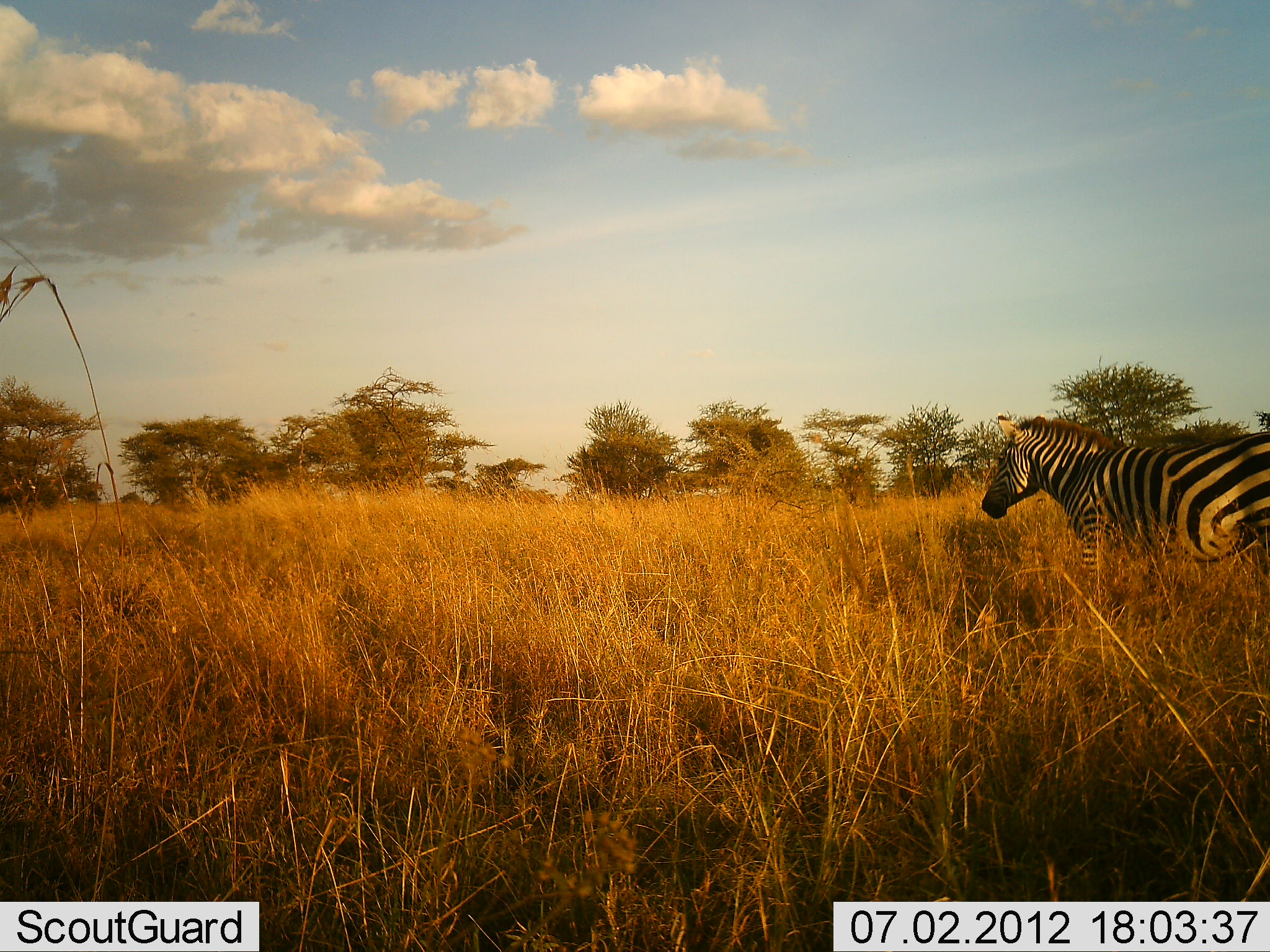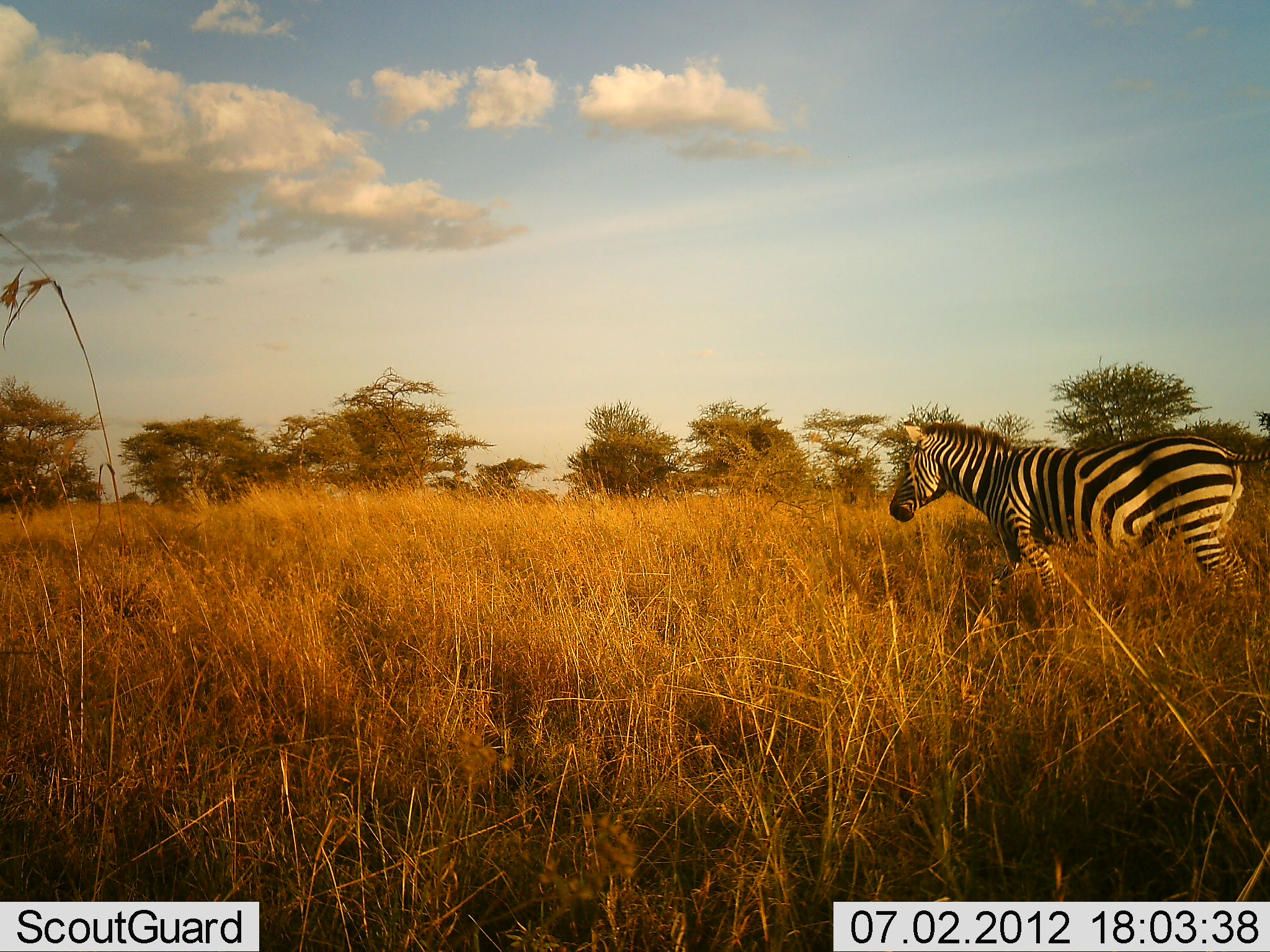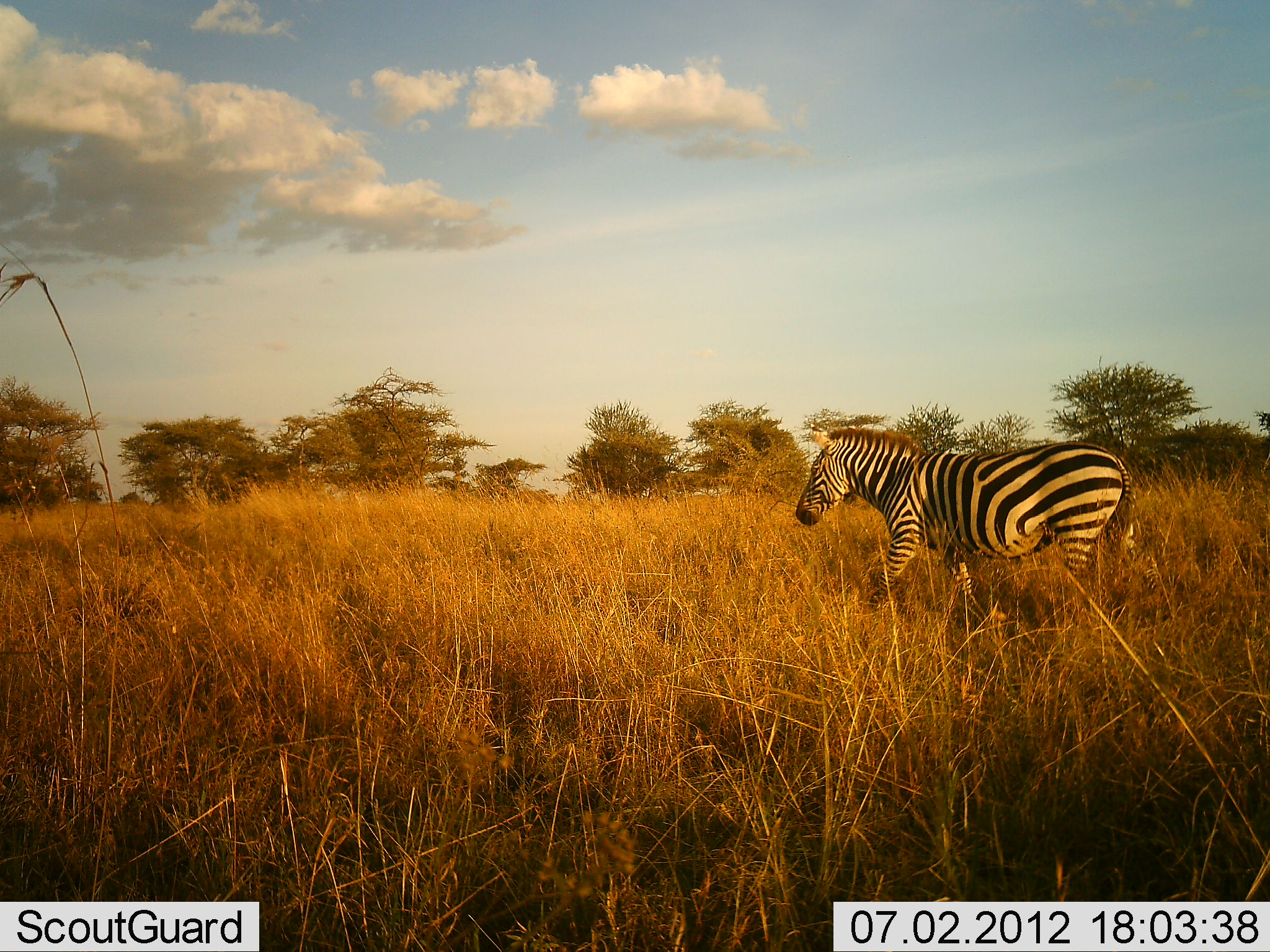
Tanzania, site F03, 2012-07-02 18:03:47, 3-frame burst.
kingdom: Animalia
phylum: Chordata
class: Mammalia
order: Perissodactyla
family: Equidae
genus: Equus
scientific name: Equus quagga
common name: plains zebra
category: zebra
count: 1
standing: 0%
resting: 0%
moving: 100%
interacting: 0%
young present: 0%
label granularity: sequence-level